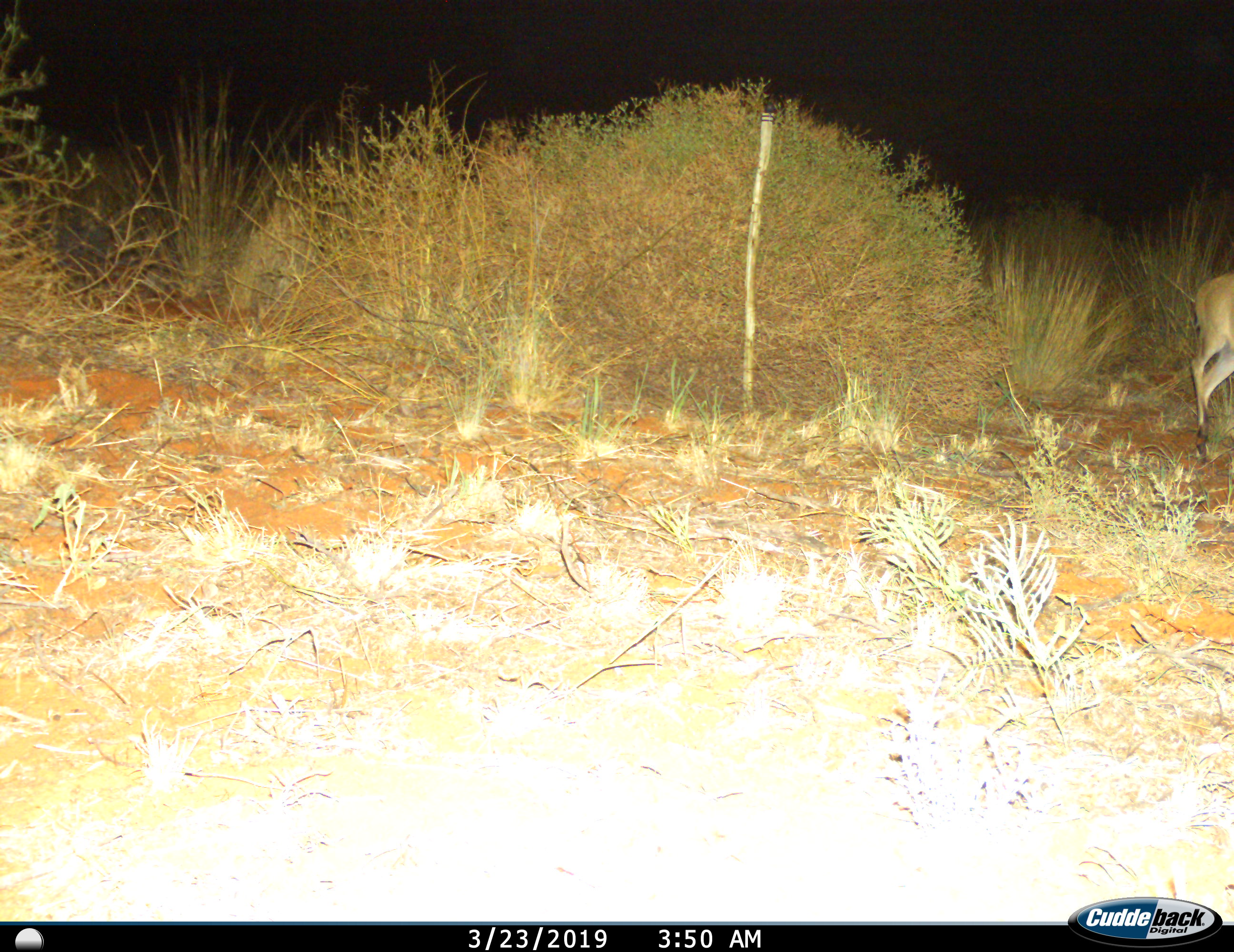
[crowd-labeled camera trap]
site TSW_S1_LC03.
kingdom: Animalia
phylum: Chordata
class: Mammalia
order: Artiodactyla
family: Bovidae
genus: Sylvicapra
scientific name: Sylvicapra grimmia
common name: common duiker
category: duikercommongrey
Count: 1.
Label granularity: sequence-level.